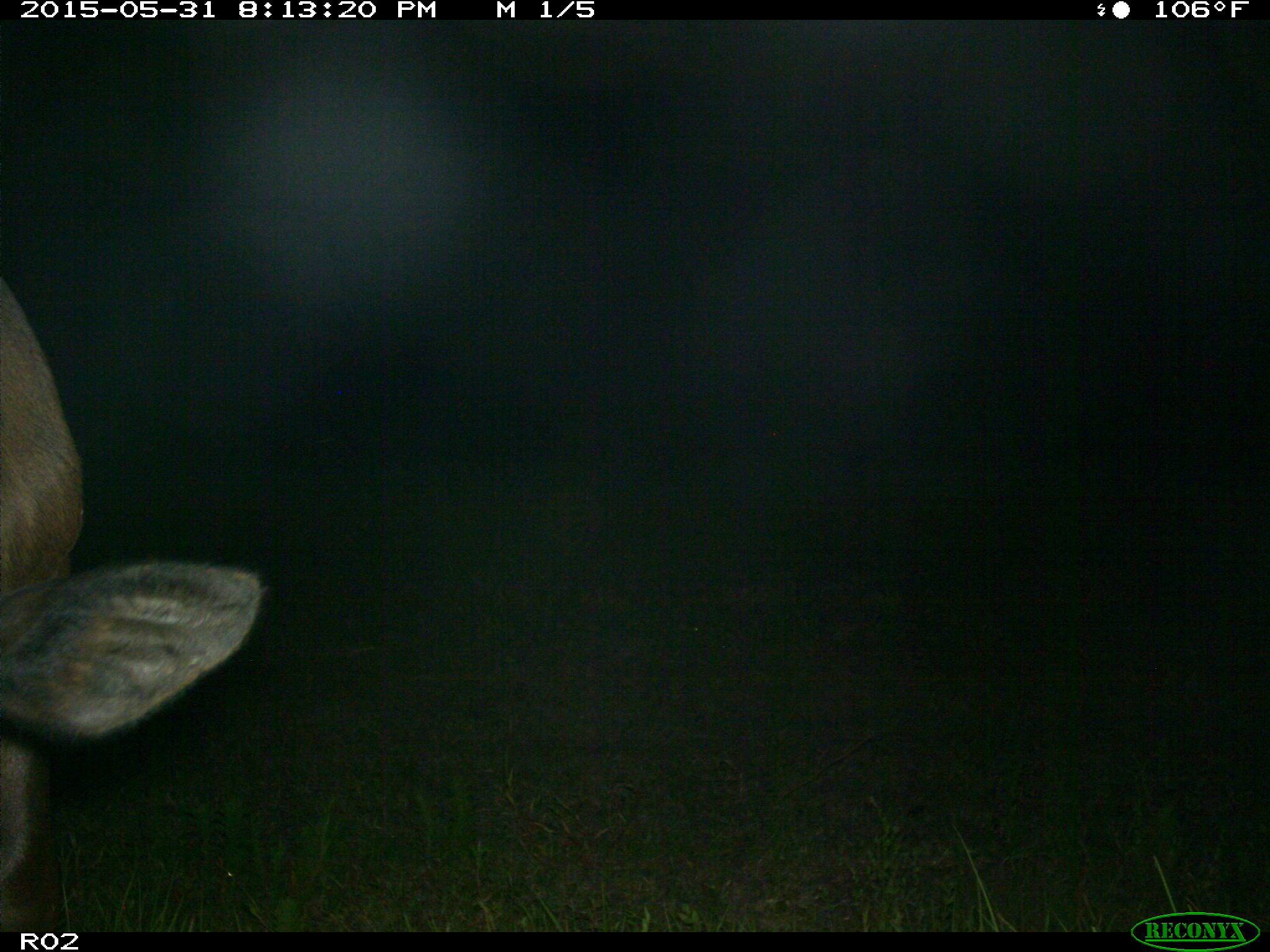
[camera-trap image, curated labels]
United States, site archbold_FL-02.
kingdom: Animalia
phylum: Chordata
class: Mammalia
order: Artiodactyla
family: Bovidae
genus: Bos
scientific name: Bos taurus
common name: domestic cow